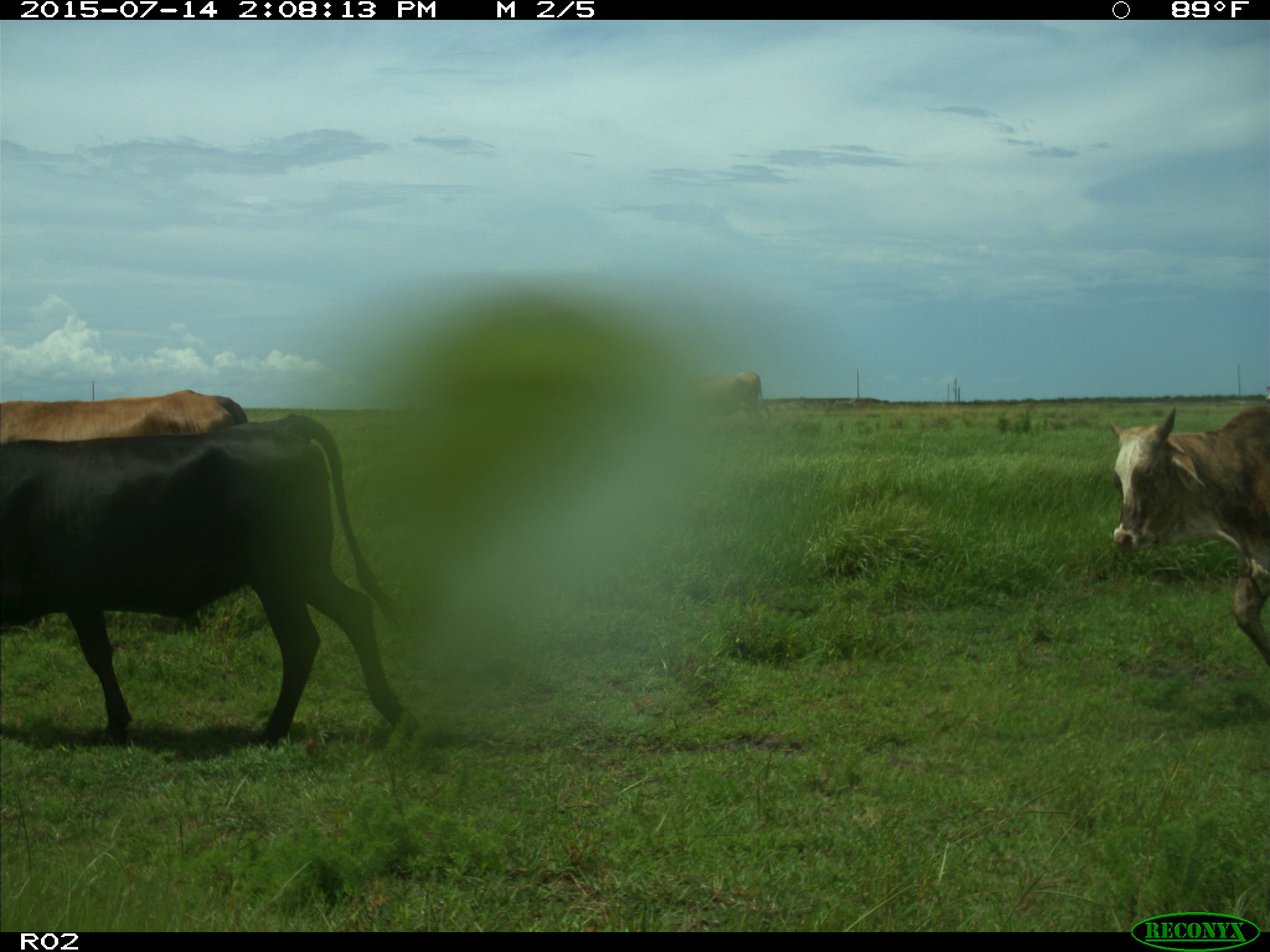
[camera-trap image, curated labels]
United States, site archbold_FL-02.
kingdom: Animalia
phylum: Chordata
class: Mammalia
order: Artiodactyla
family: Bovidae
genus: Bos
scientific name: Bos taurus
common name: domestic cow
Bos taurus (domestic cow).